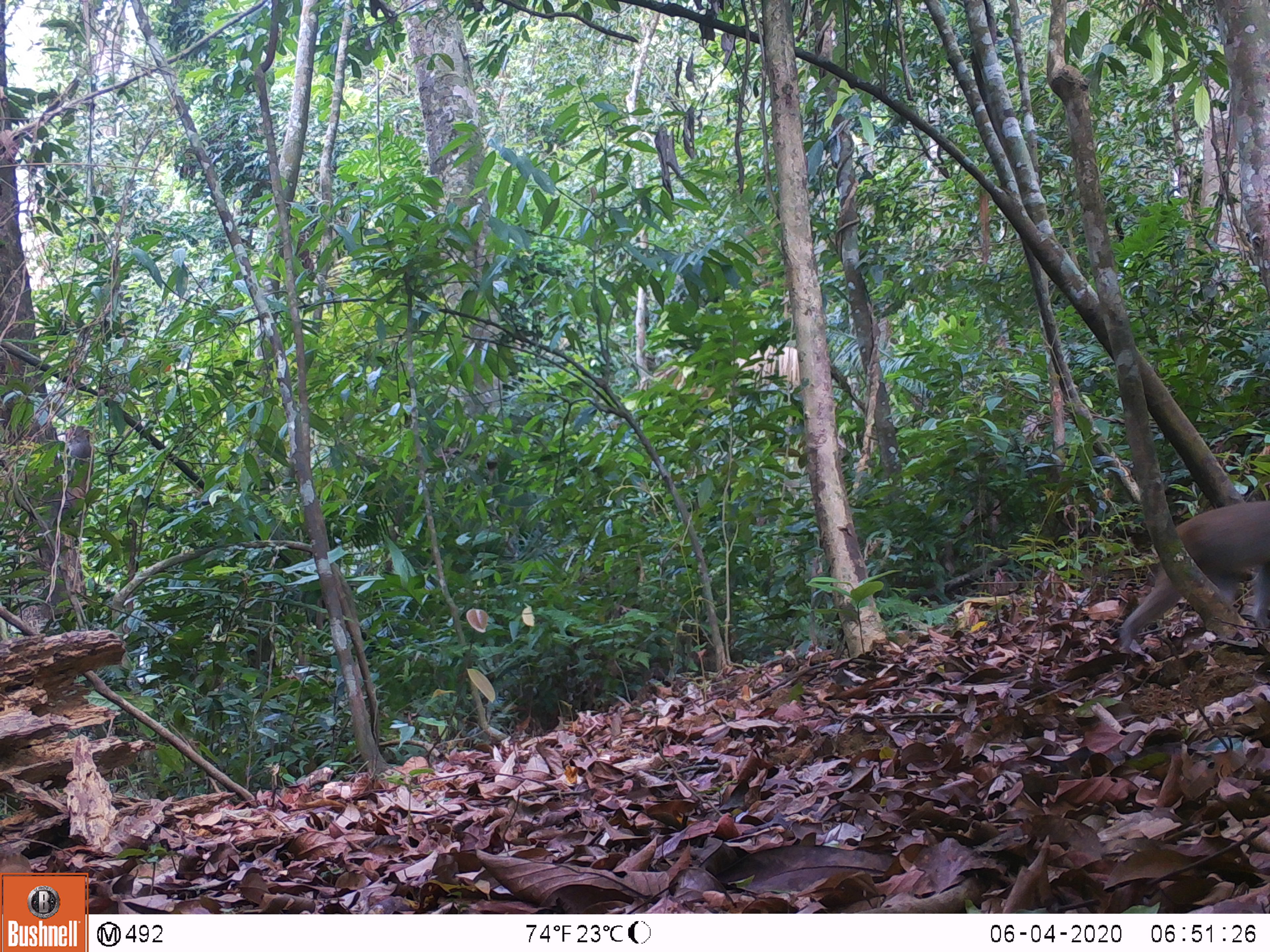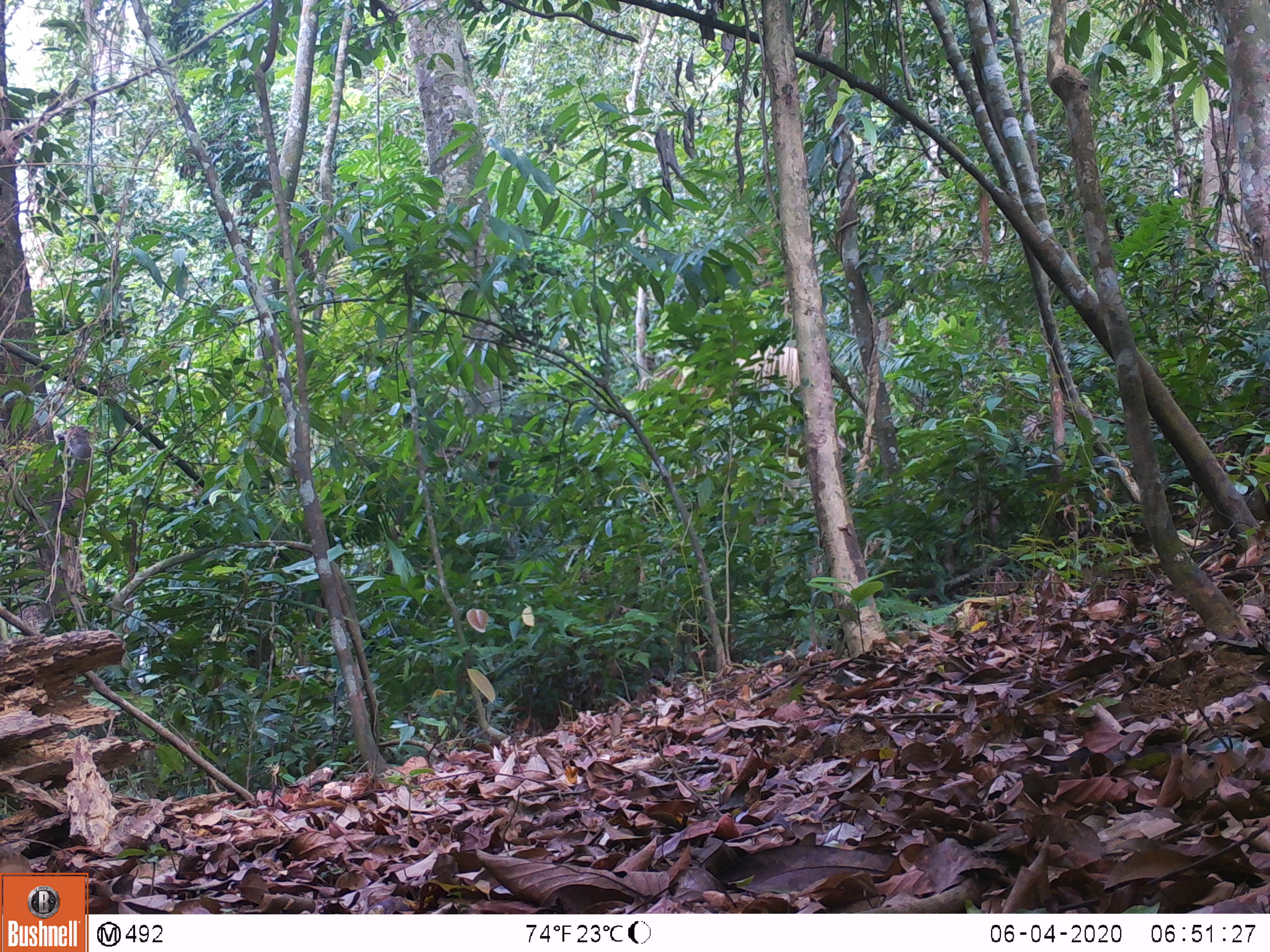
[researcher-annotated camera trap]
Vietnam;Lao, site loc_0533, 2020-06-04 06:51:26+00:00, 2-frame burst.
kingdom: Animalia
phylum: Chordata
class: Mammalia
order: Primates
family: Cercopithecidae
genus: Macaca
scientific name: Macaca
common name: macaques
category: assam or rhesus macaque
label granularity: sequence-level